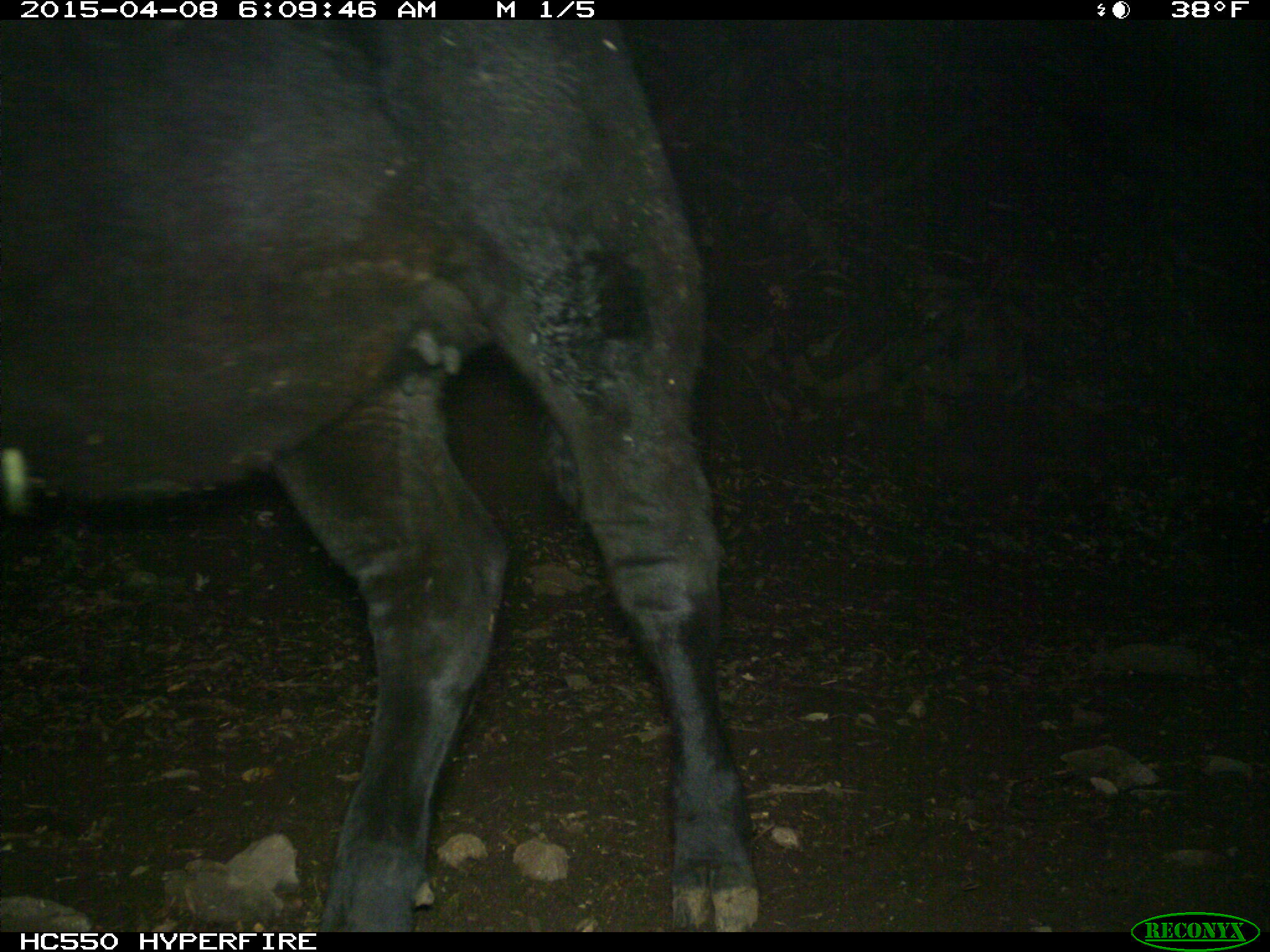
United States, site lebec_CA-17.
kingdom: Animalia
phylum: Chordata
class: Mammalia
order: Artiodactyla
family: Bovidae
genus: Bos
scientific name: Bos taurus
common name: domestic cow